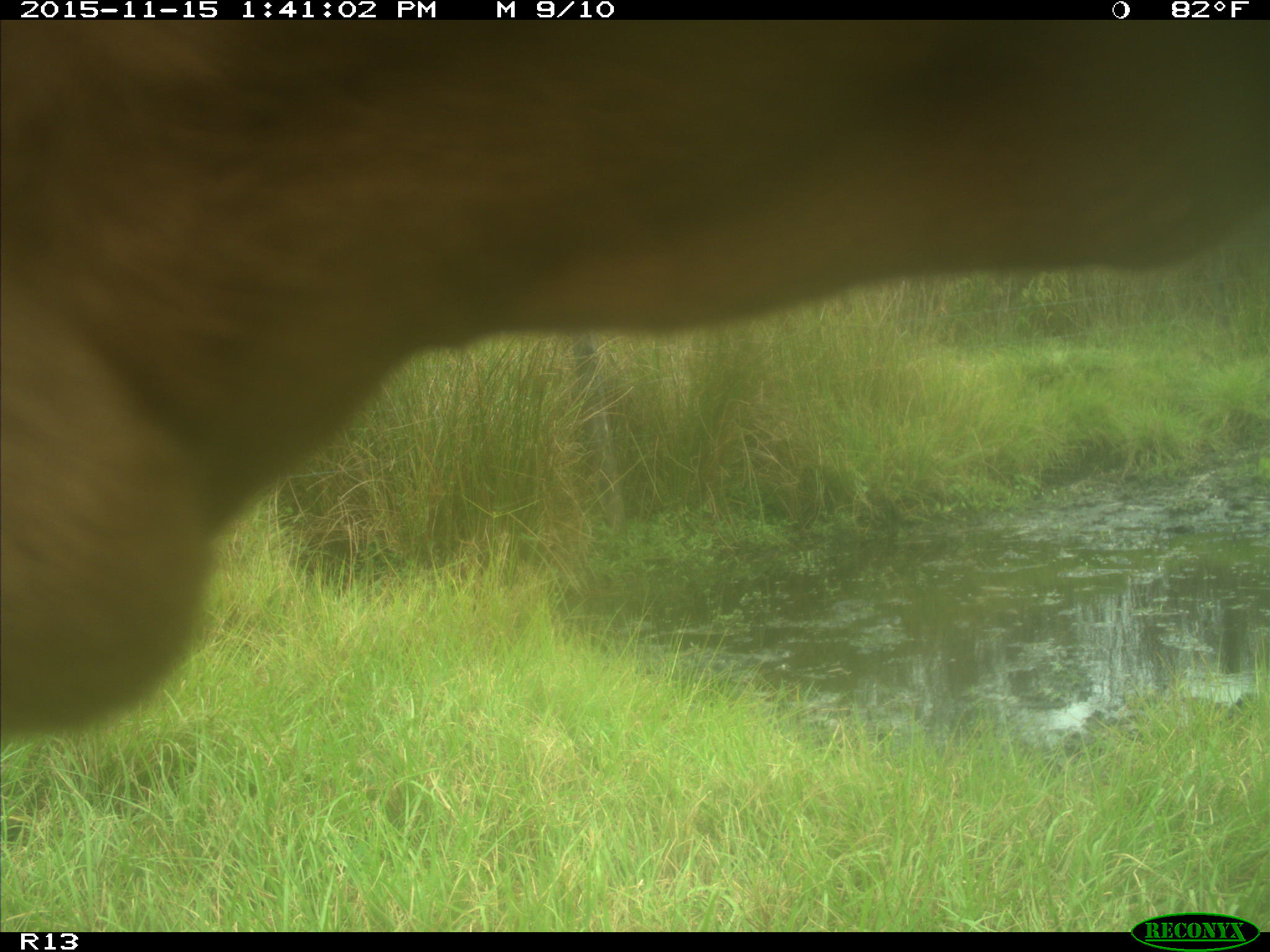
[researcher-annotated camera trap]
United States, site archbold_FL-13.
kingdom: Animalia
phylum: Chordata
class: Mammalia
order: Artiodactyla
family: Bovidae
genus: Bos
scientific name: Bos taurus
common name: domestic cow